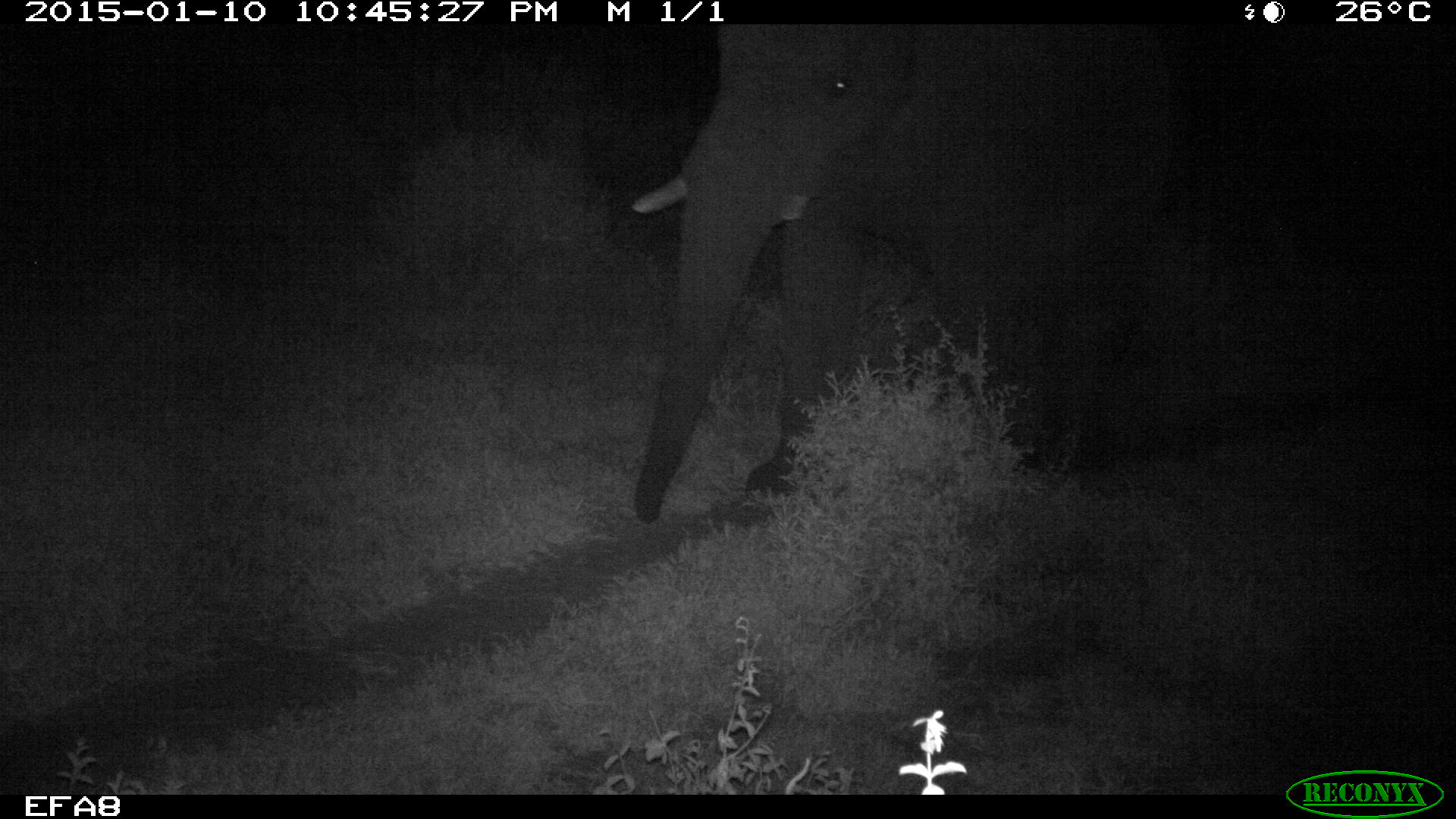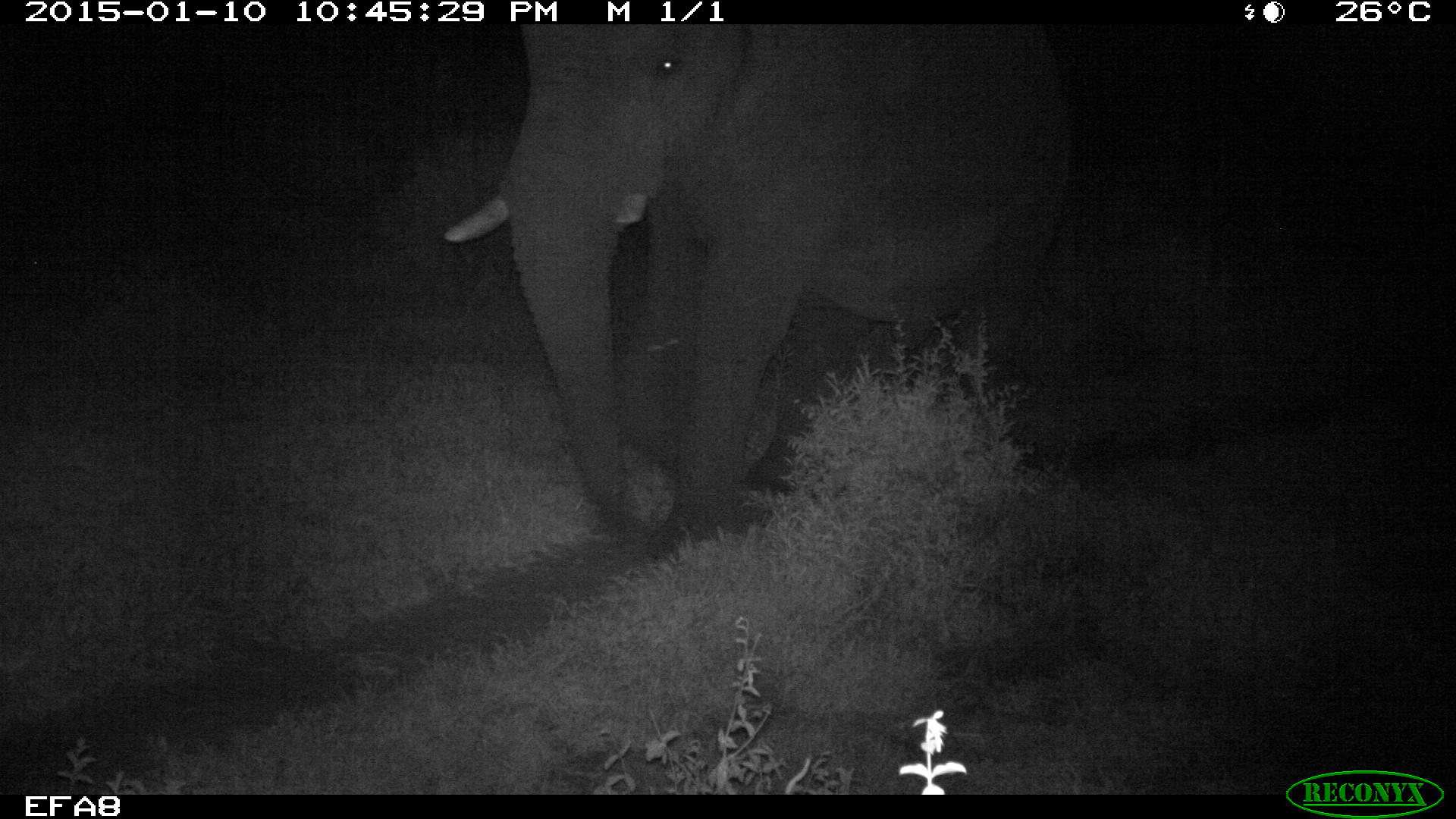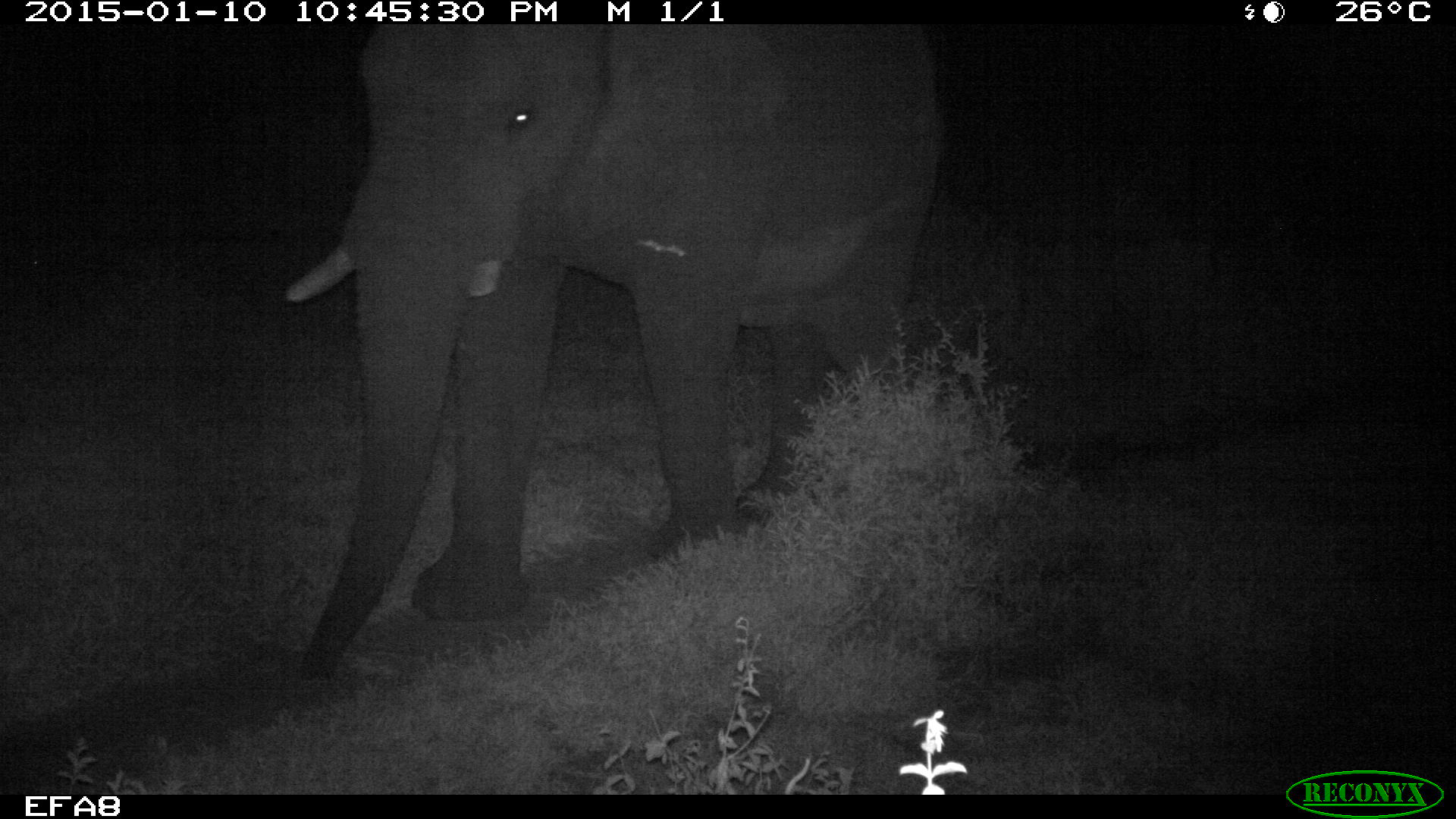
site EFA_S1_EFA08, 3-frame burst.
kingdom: Animalia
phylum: Chordata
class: Mammalia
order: Proboscidea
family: Elephantidae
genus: Loxodonta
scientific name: Loxodonta africana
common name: african bush elephant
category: elephant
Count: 1.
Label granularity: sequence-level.